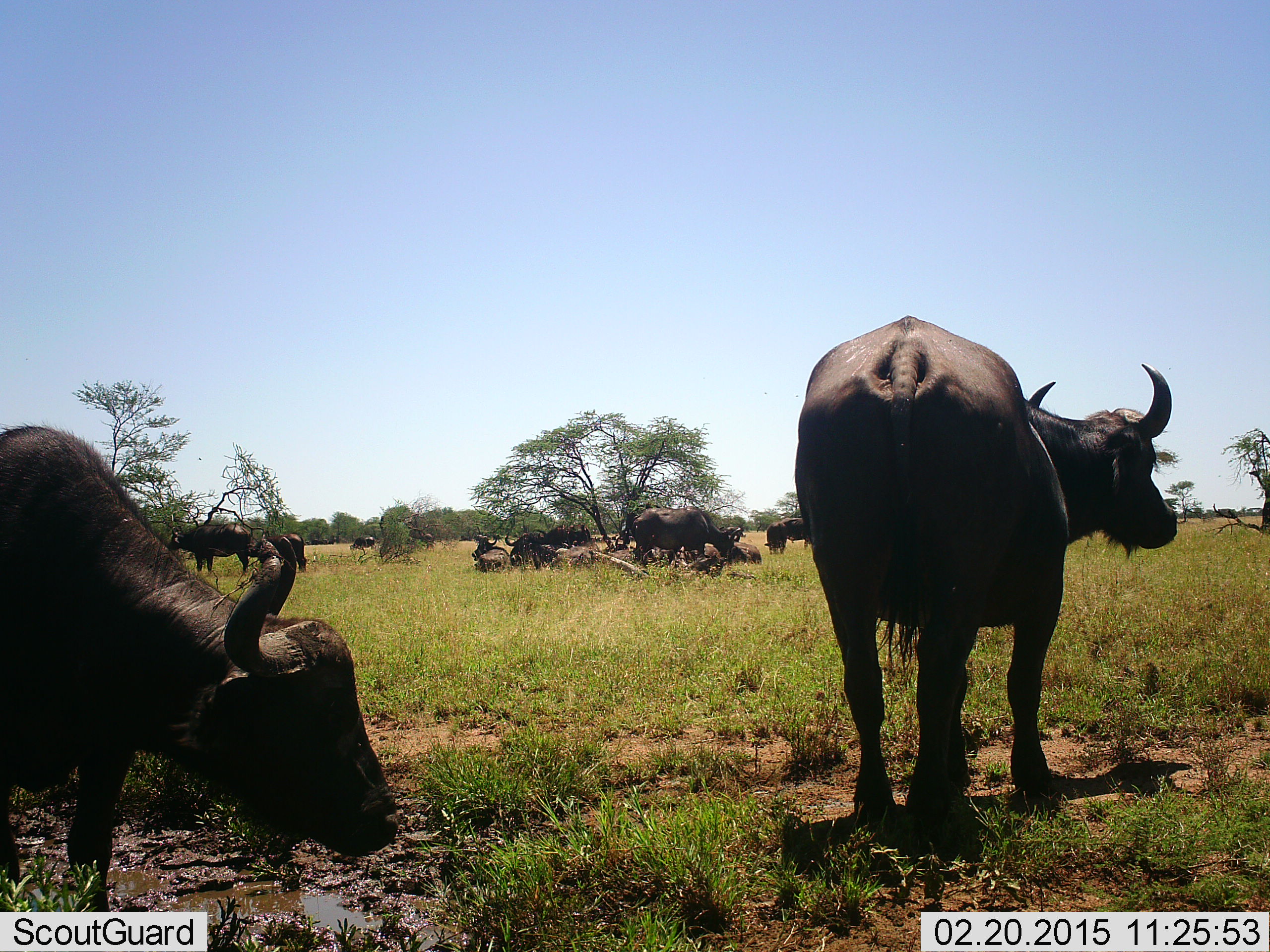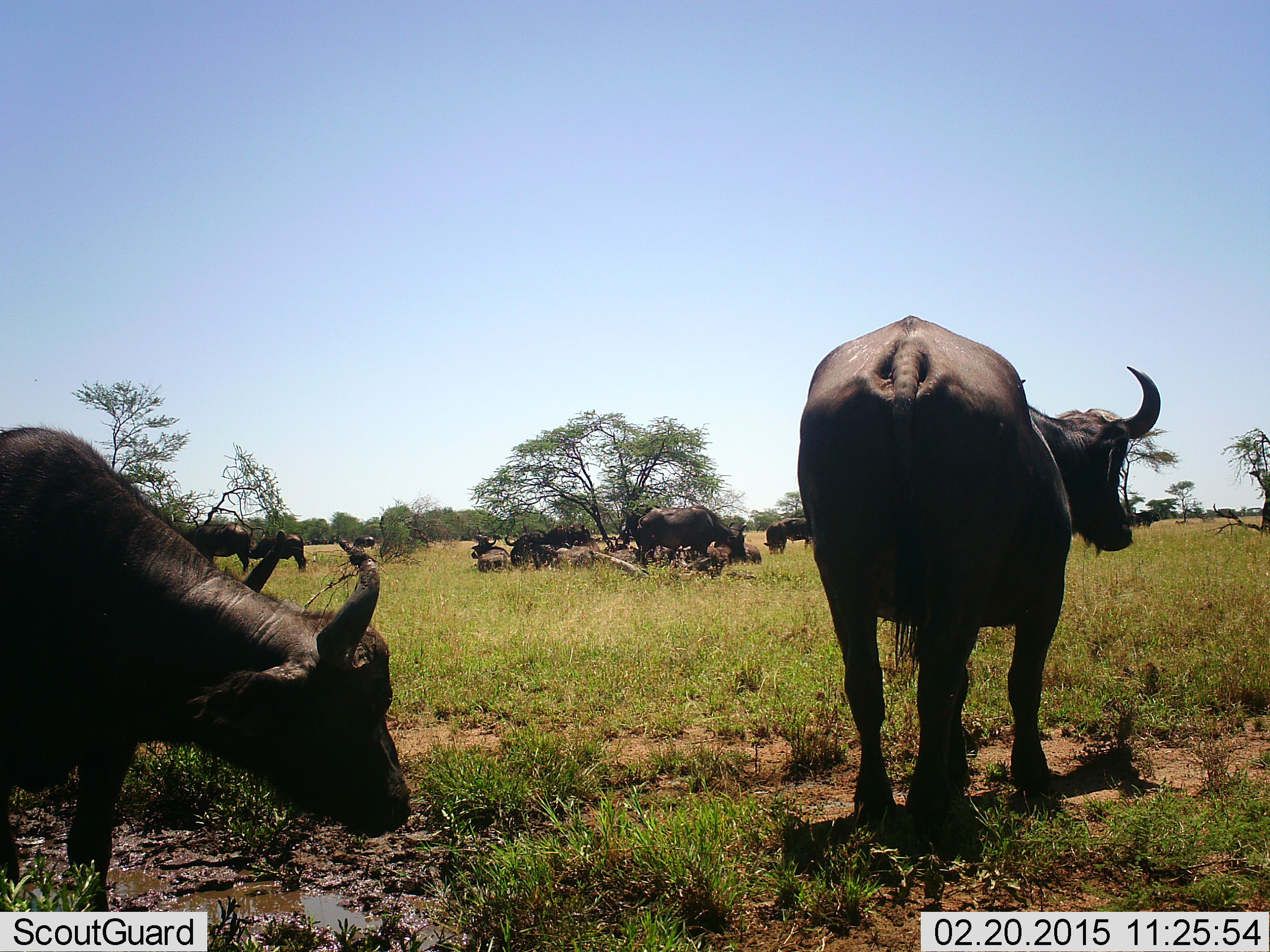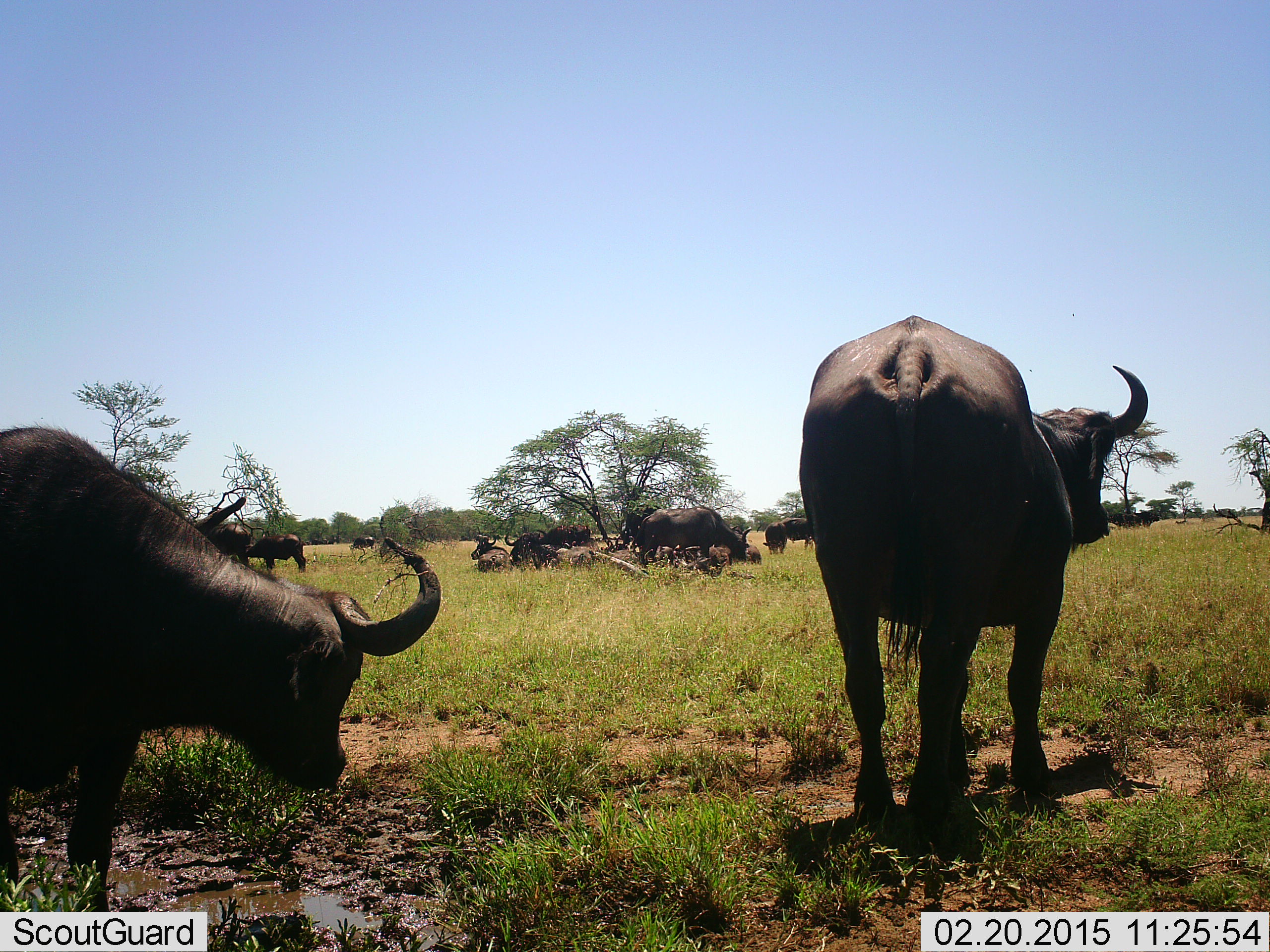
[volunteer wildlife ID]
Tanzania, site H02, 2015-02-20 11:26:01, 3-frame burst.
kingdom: Animalia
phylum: Chordata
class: Mammalia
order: Artiodactyla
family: Bovidae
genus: Syncerus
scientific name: Syncerus caffer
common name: cape buffalo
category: buffalo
Buffalo (cape buffalo) (Syncerus caffer), count 11-50. Behavior (volunteer vote fractions): standing 80%, resting 80%, moving 20%, interacting 0%. Young present (vote fraction): 0%. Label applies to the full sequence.